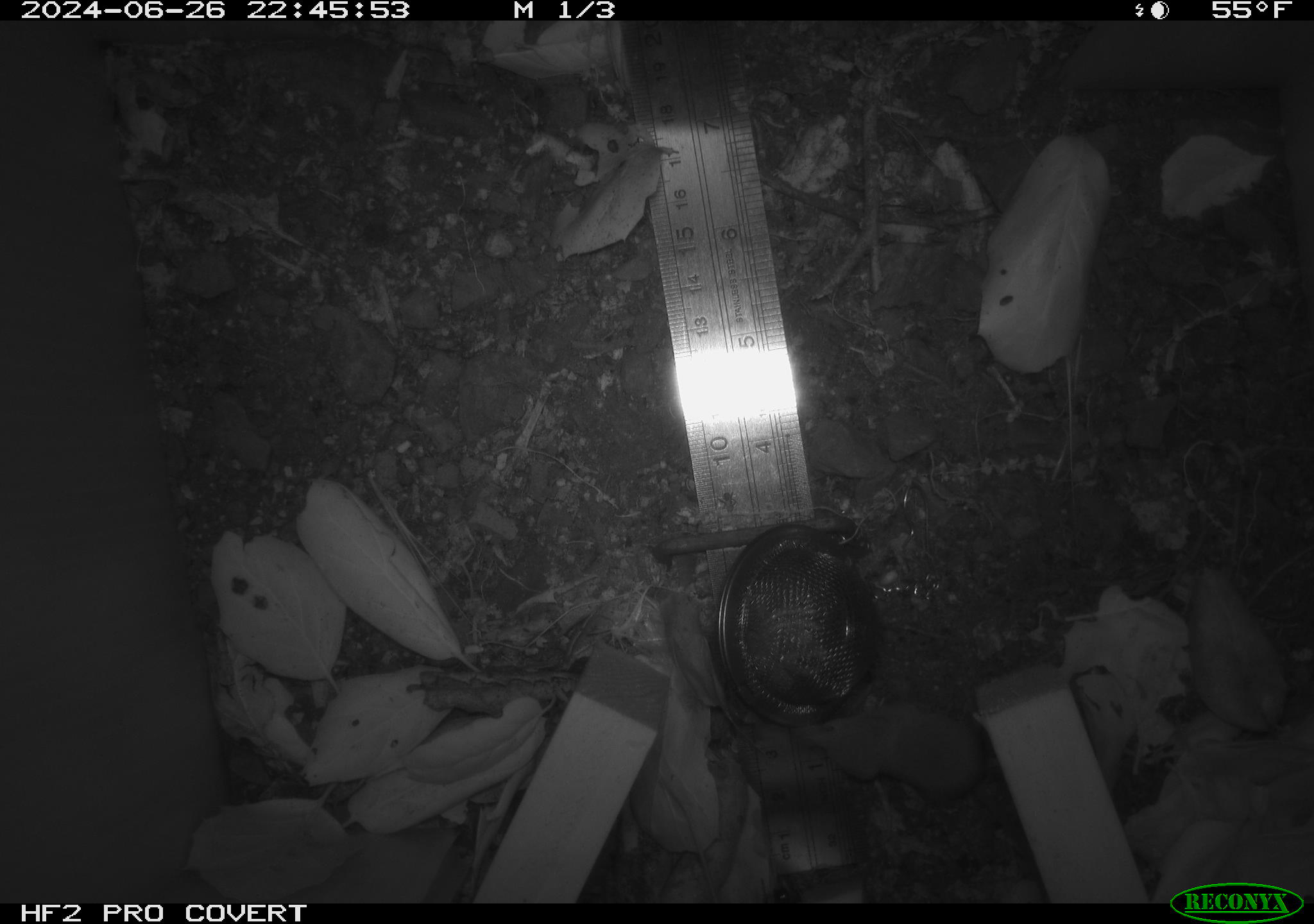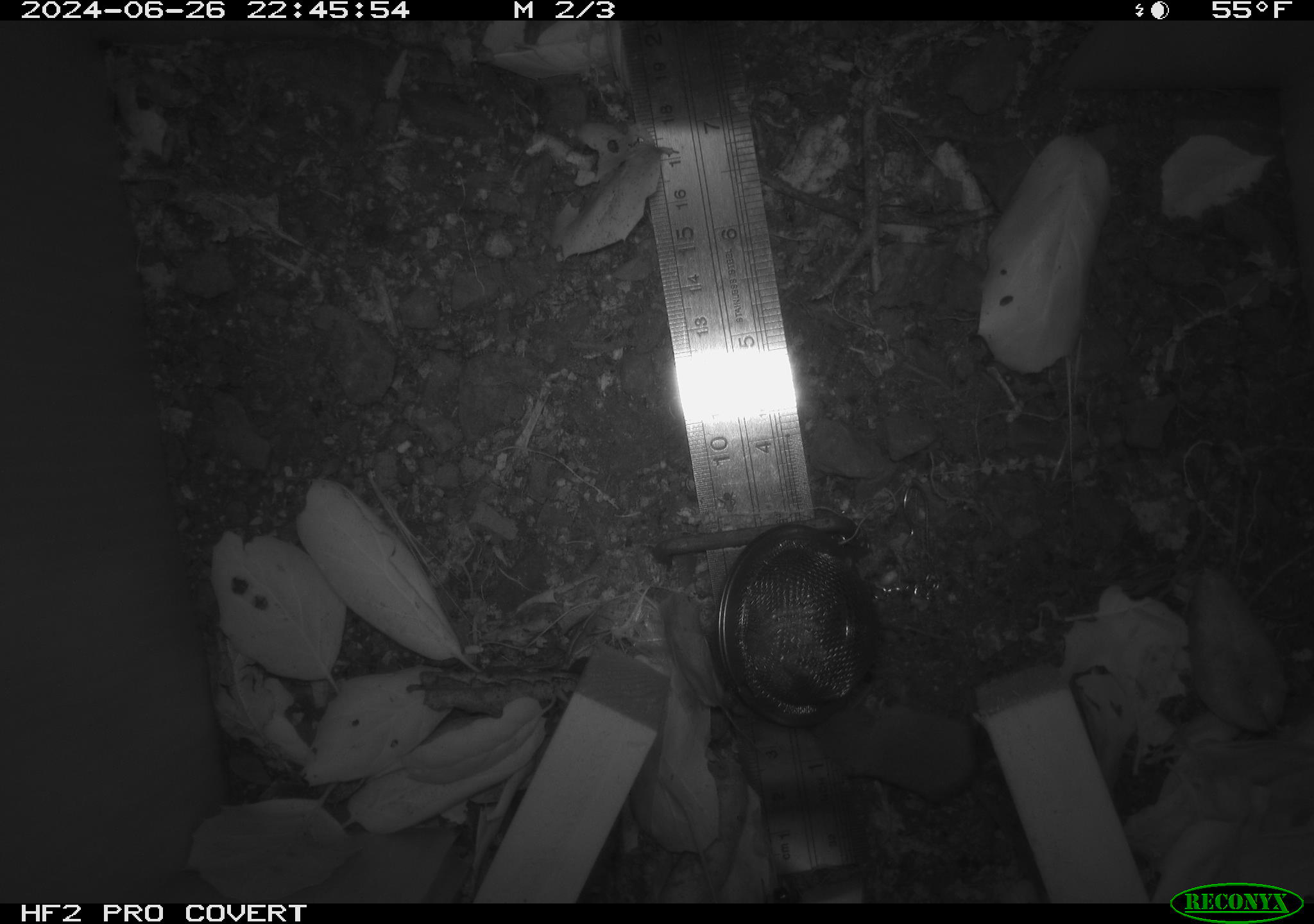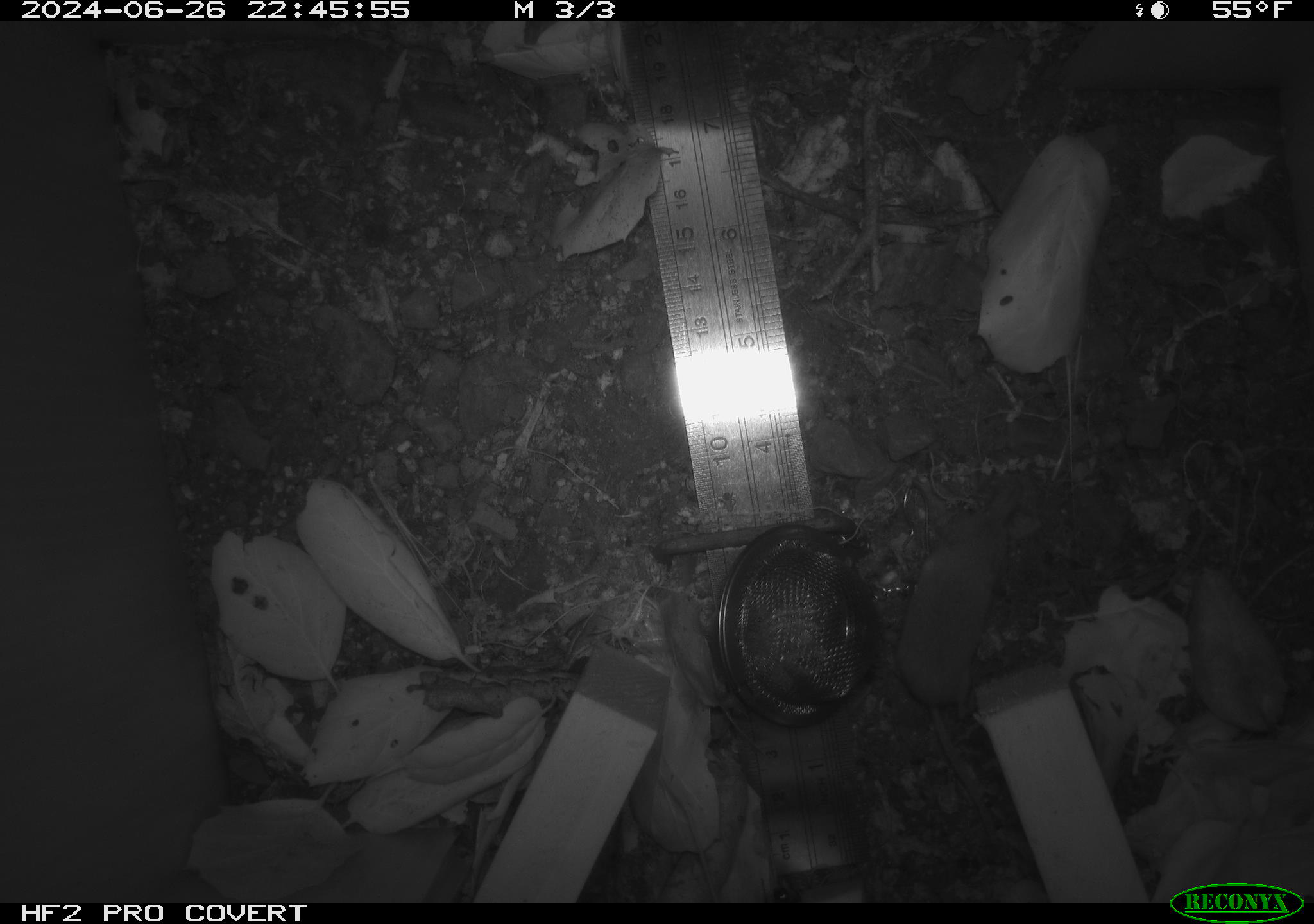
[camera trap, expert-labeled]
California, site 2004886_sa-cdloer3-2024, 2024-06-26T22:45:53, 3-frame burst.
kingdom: Animalia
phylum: Chordata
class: Mammalia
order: Rodentia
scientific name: Rodentia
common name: rodent